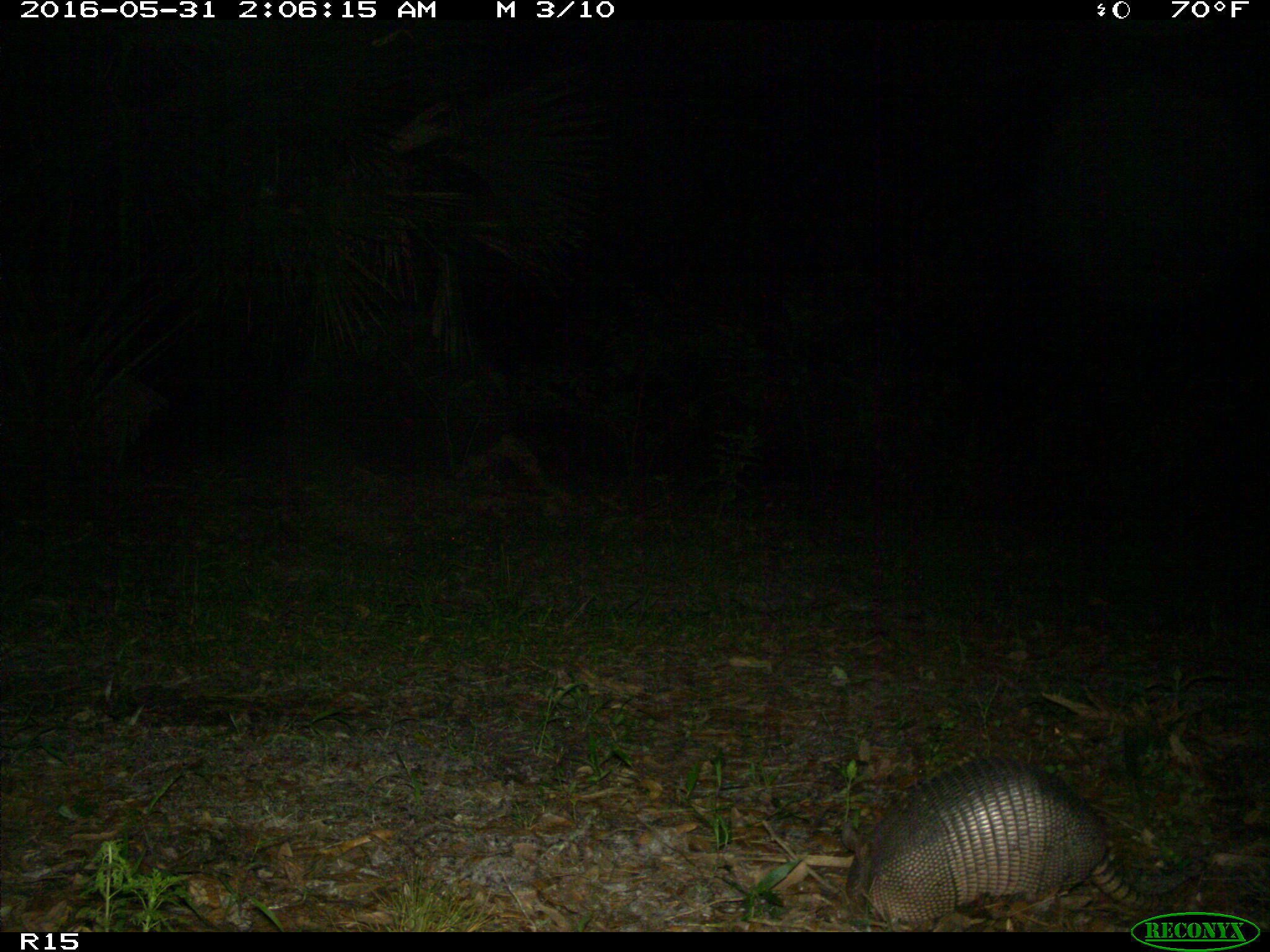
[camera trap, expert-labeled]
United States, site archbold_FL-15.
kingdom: Animalia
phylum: Chordata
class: Mammalia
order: Cingulata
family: Dasypodidae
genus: Dasypus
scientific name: Dasypus novemcinctus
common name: nine-banded armadillo